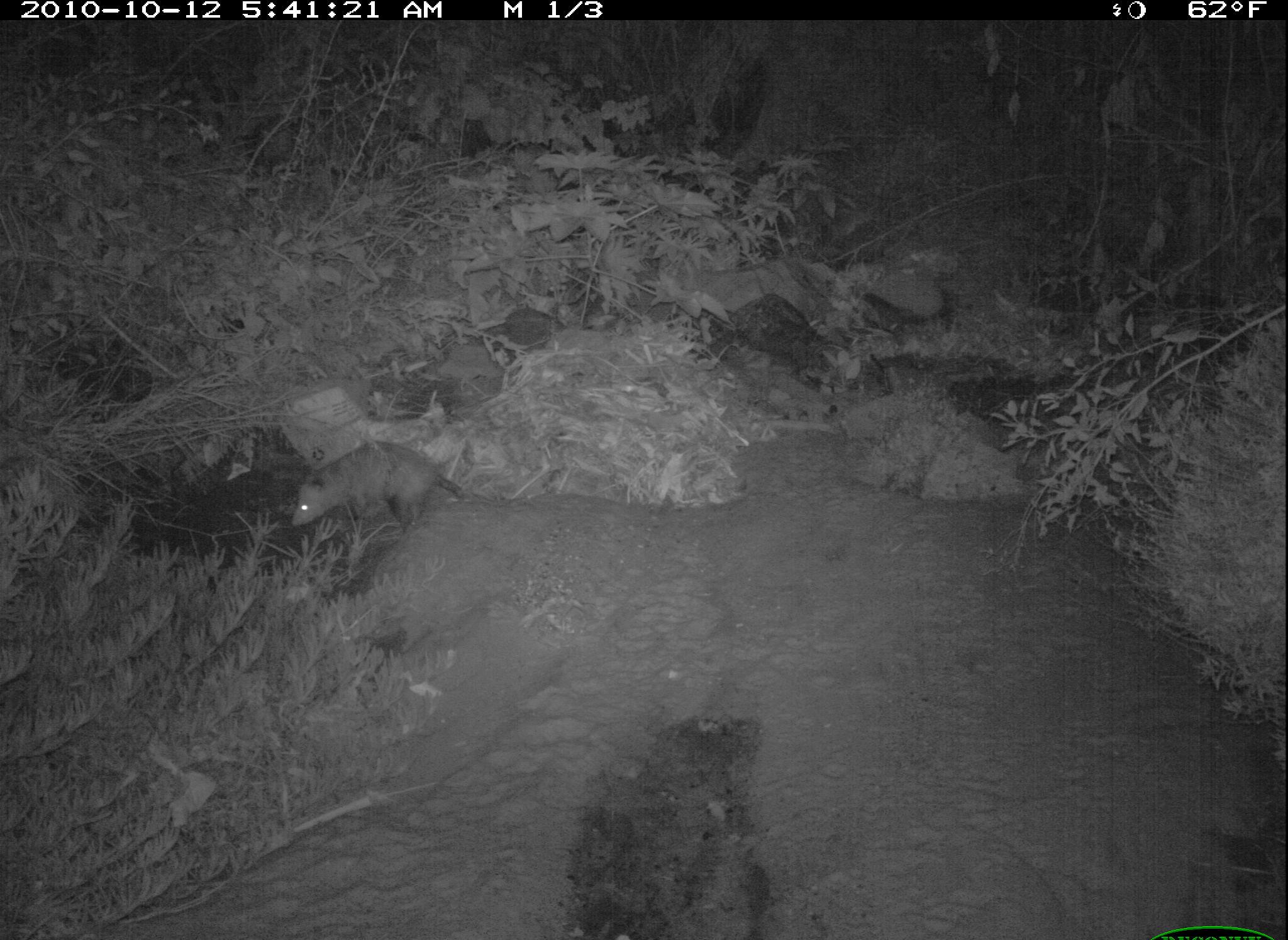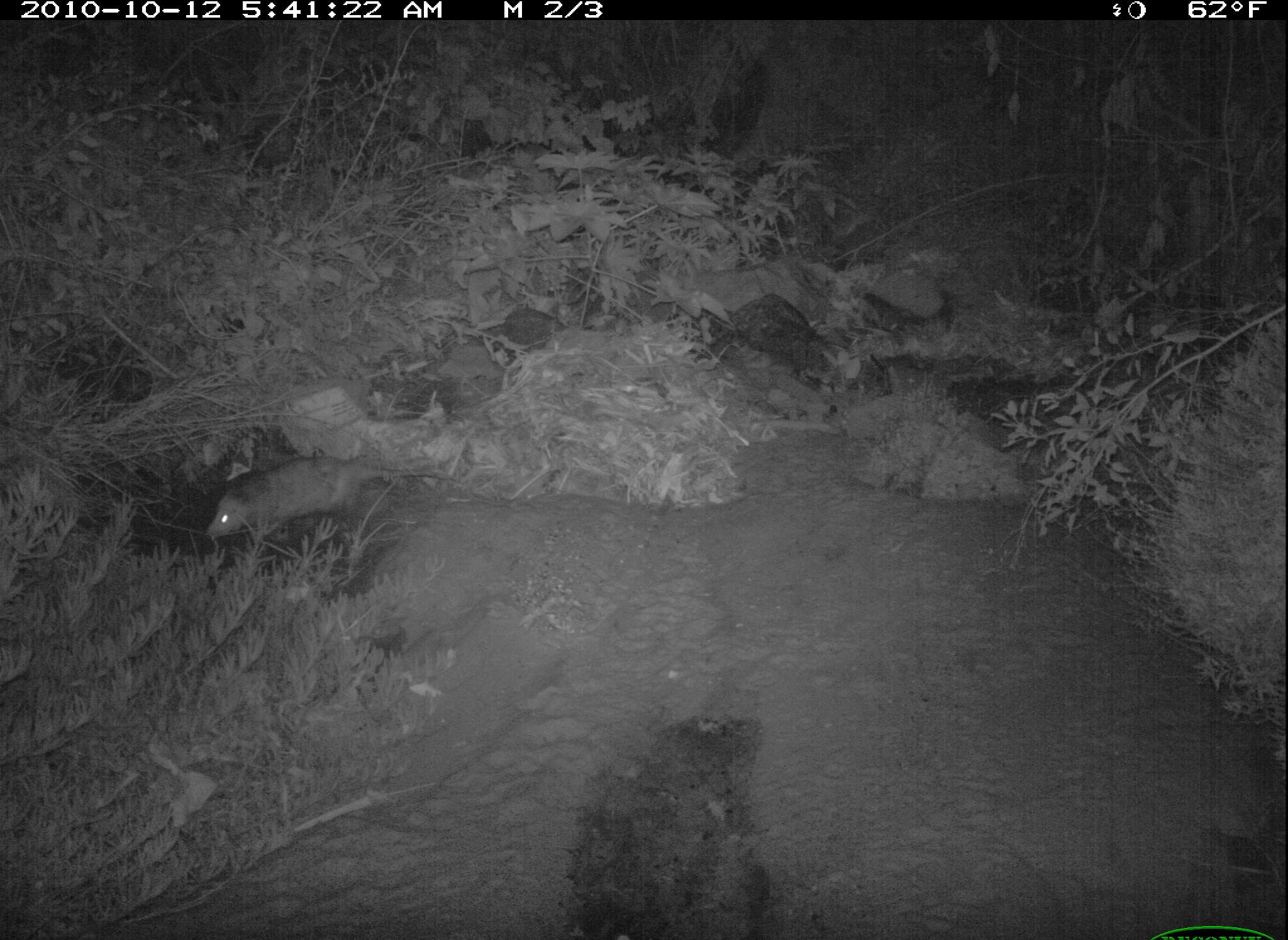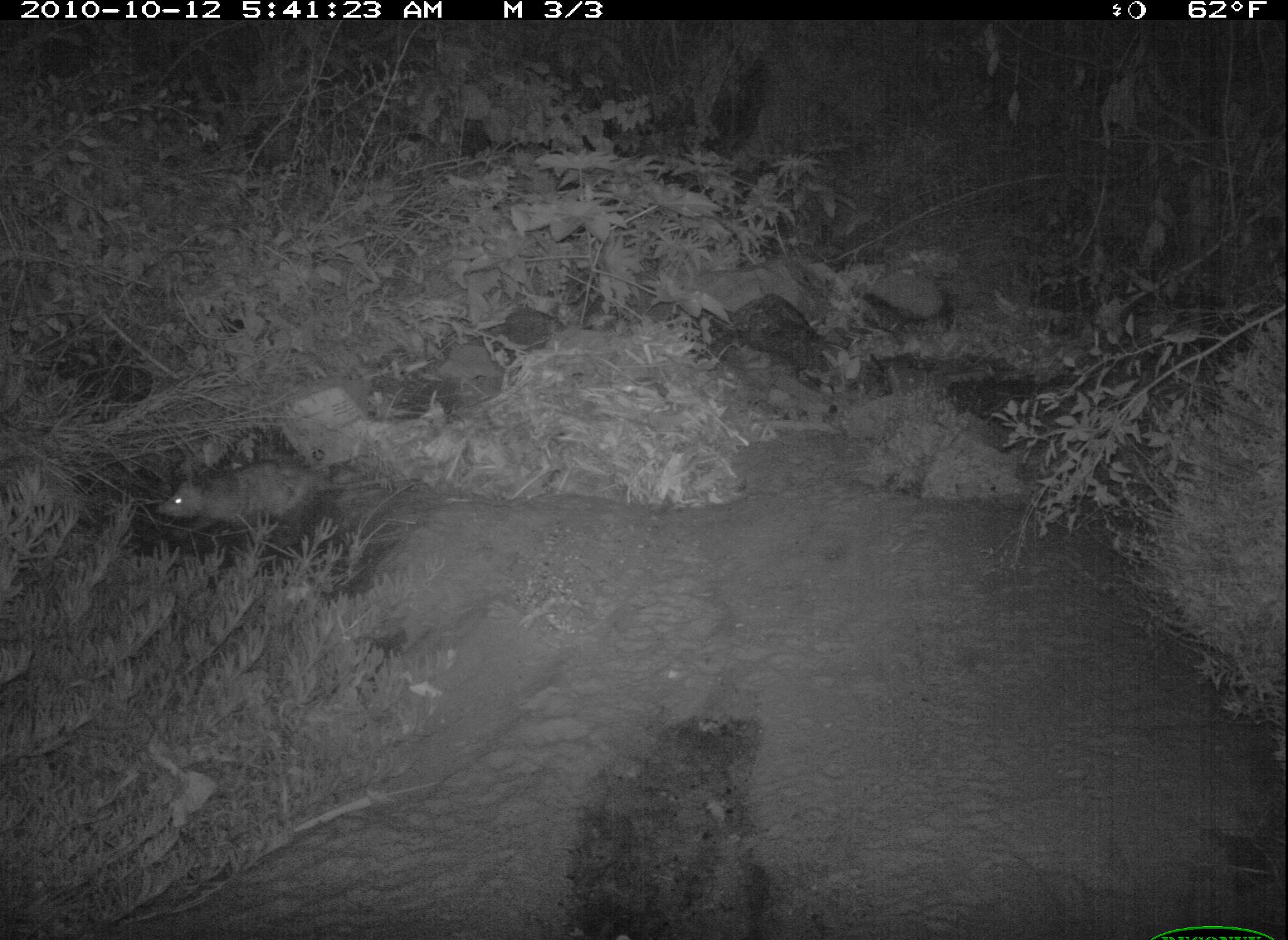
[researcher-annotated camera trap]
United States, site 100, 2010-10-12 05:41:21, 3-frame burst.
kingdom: Animalia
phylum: Chordata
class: Mammalia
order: Didelphimorphia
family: Didelphidae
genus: Didelphis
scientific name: Didelphis virginiana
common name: virginia opossum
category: opossum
Opossum (virginia opossum) (Didelphis virginiana).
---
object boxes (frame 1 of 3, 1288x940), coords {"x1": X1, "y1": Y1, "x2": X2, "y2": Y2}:
opossum: {"x1": 267, "y1": 433, "x2": 499, "y2": 546}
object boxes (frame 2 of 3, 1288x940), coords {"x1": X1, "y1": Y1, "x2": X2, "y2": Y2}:
opossum: {"x1": 193, "y1": 438, "x2": 454, "y2": 556}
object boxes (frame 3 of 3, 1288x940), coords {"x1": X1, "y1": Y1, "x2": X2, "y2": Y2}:
opossum: {"x1": 143, "y1": 451, "x2": 428, "y2": 546}